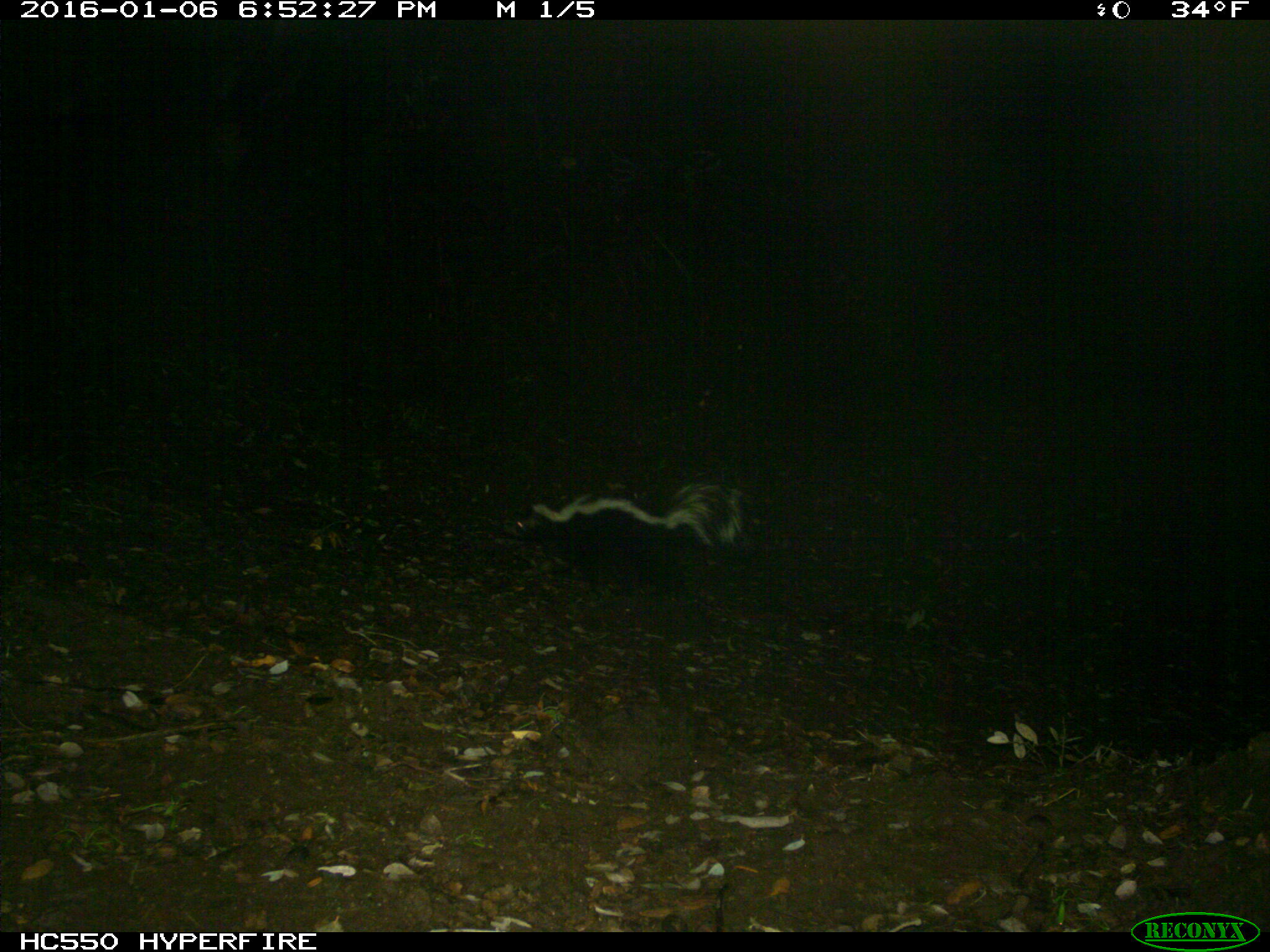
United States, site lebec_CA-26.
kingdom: Animalia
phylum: Chordata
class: Mammalia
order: Carnivora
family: Mephitidae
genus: Mephitis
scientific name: Mephitis mephitis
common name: striped skunk